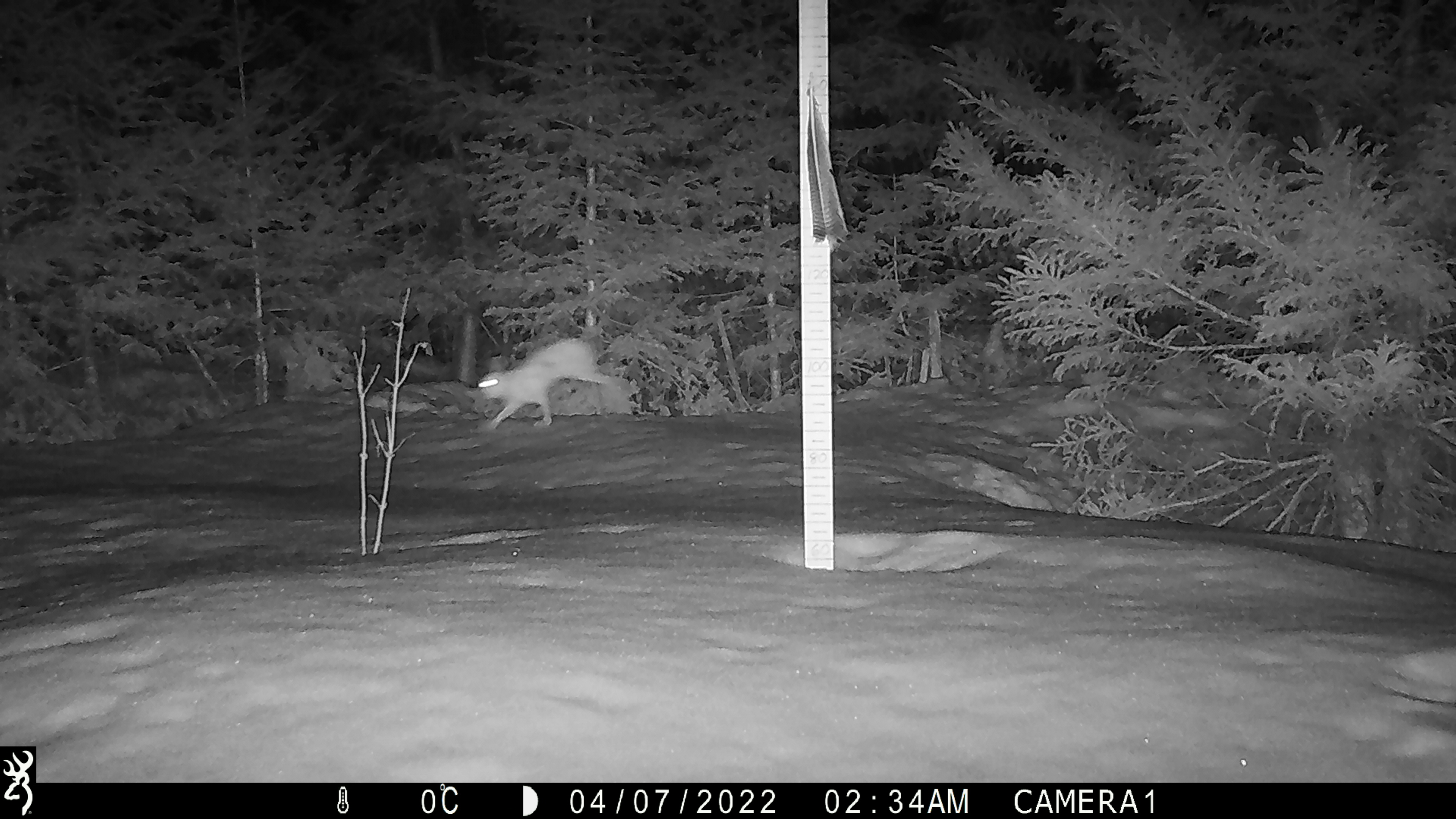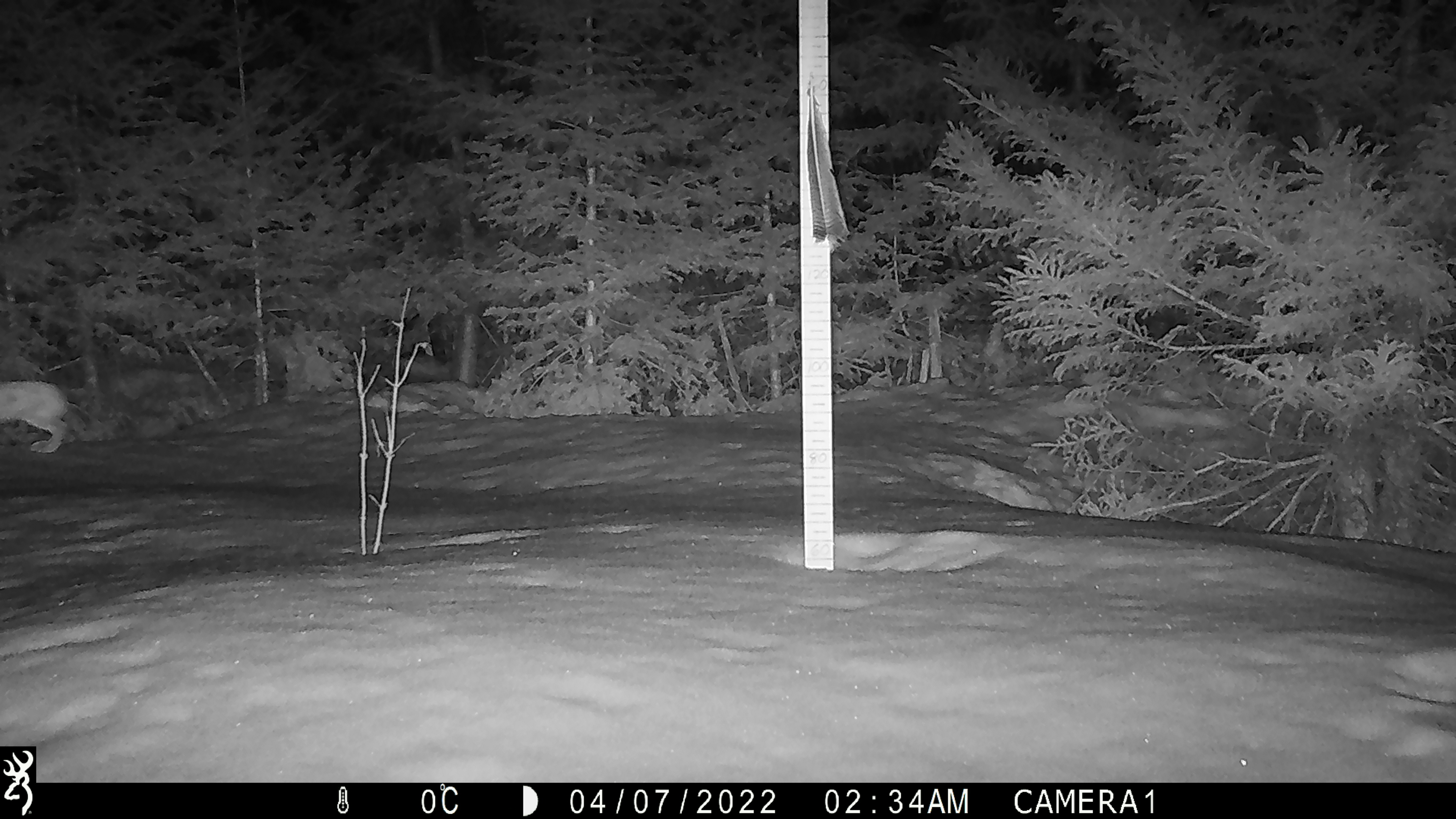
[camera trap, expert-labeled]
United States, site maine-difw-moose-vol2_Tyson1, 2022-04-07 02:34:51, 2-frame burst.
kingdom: Animalia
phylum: Chordata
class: Mammalia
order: Lagomorpha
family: Leporidae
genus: Lepus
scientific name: Lepus americanus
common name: snowshoe hare